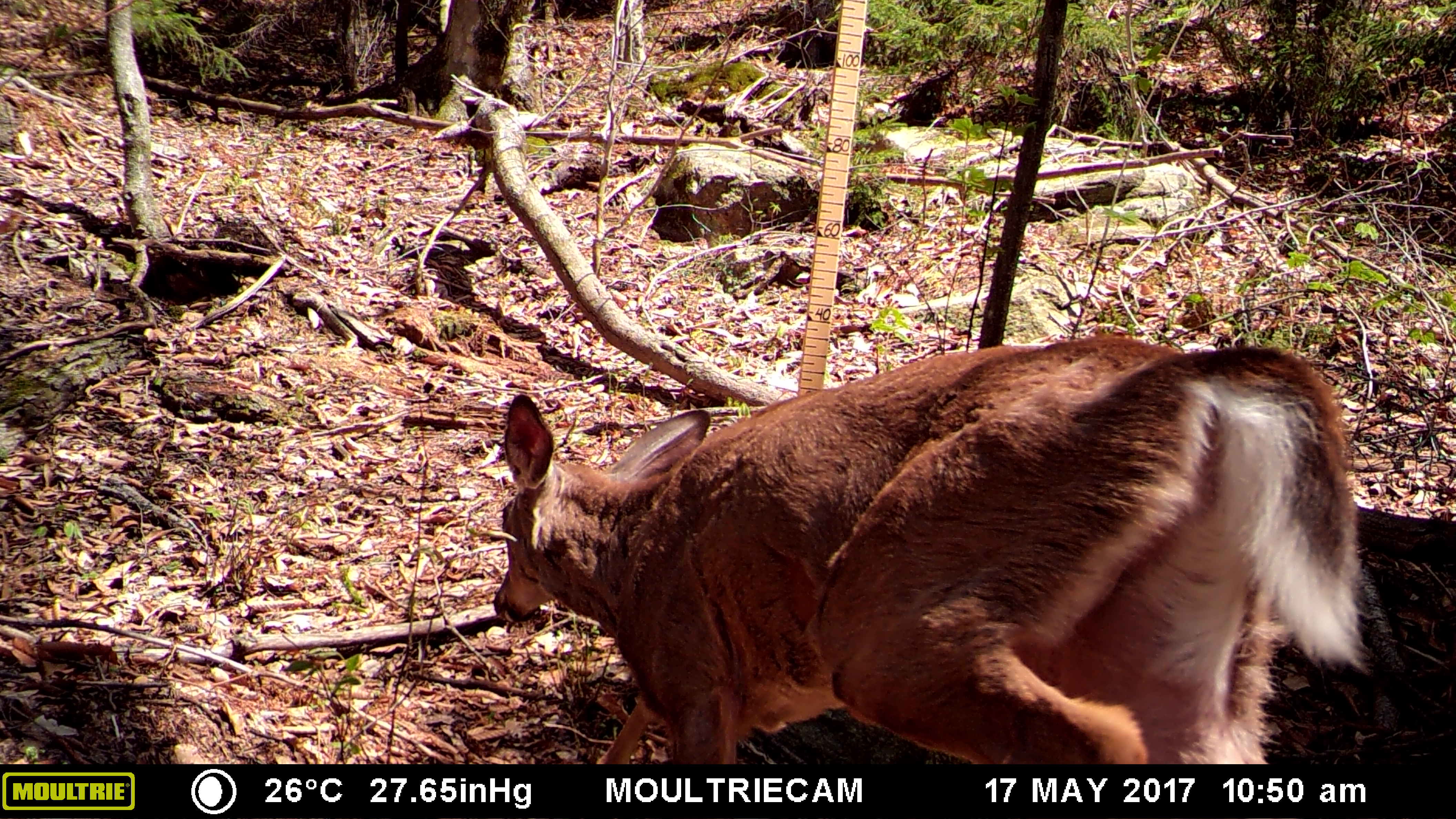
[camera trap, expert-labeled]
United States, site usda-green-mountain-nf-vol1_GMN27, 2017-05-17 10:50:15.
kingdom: Animalia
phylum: Chordata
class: Mammalia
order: Artiodactyla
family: Cervidae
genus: Odocoileus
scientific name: Odocoileus virginianus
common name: white-tailed deer